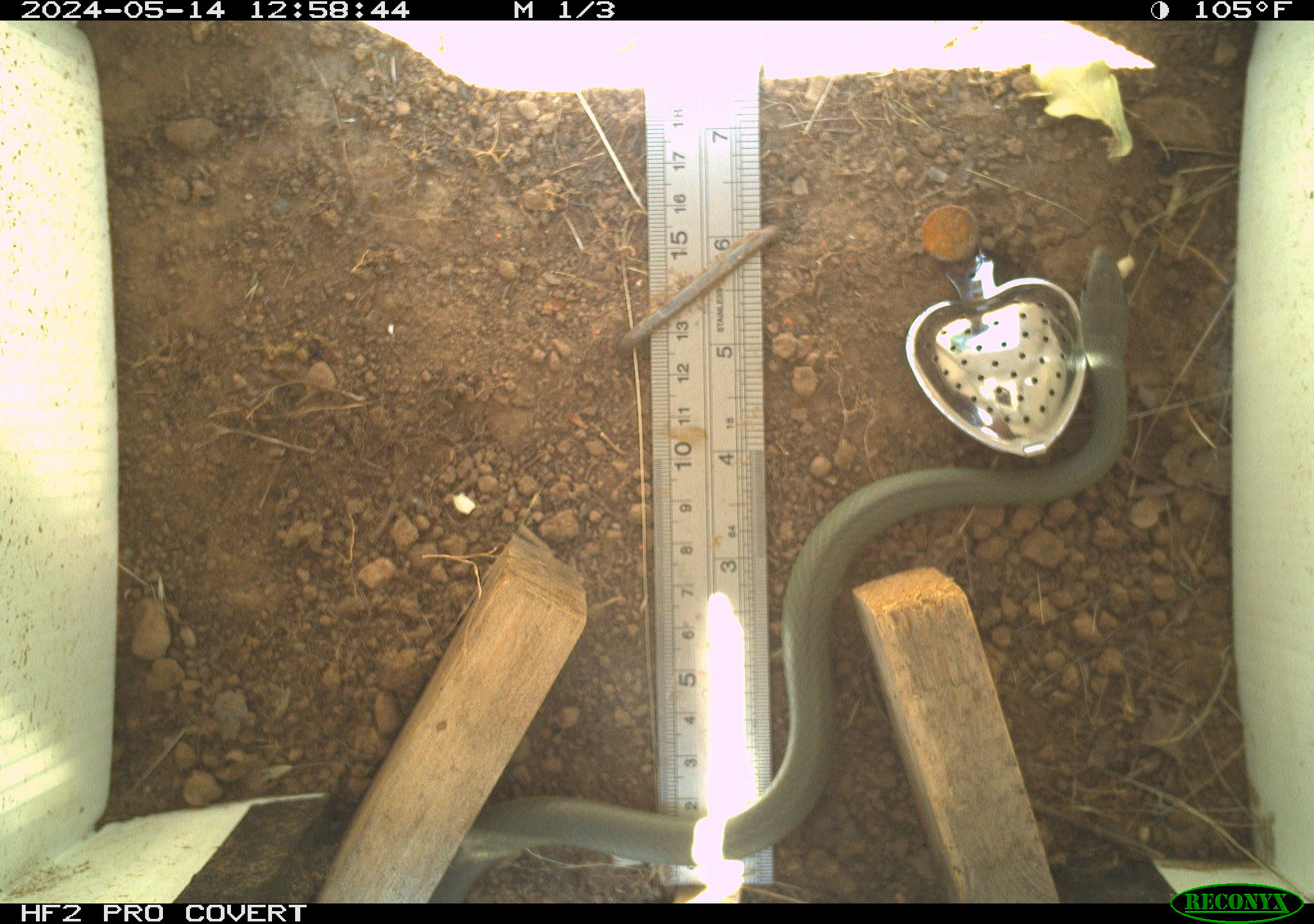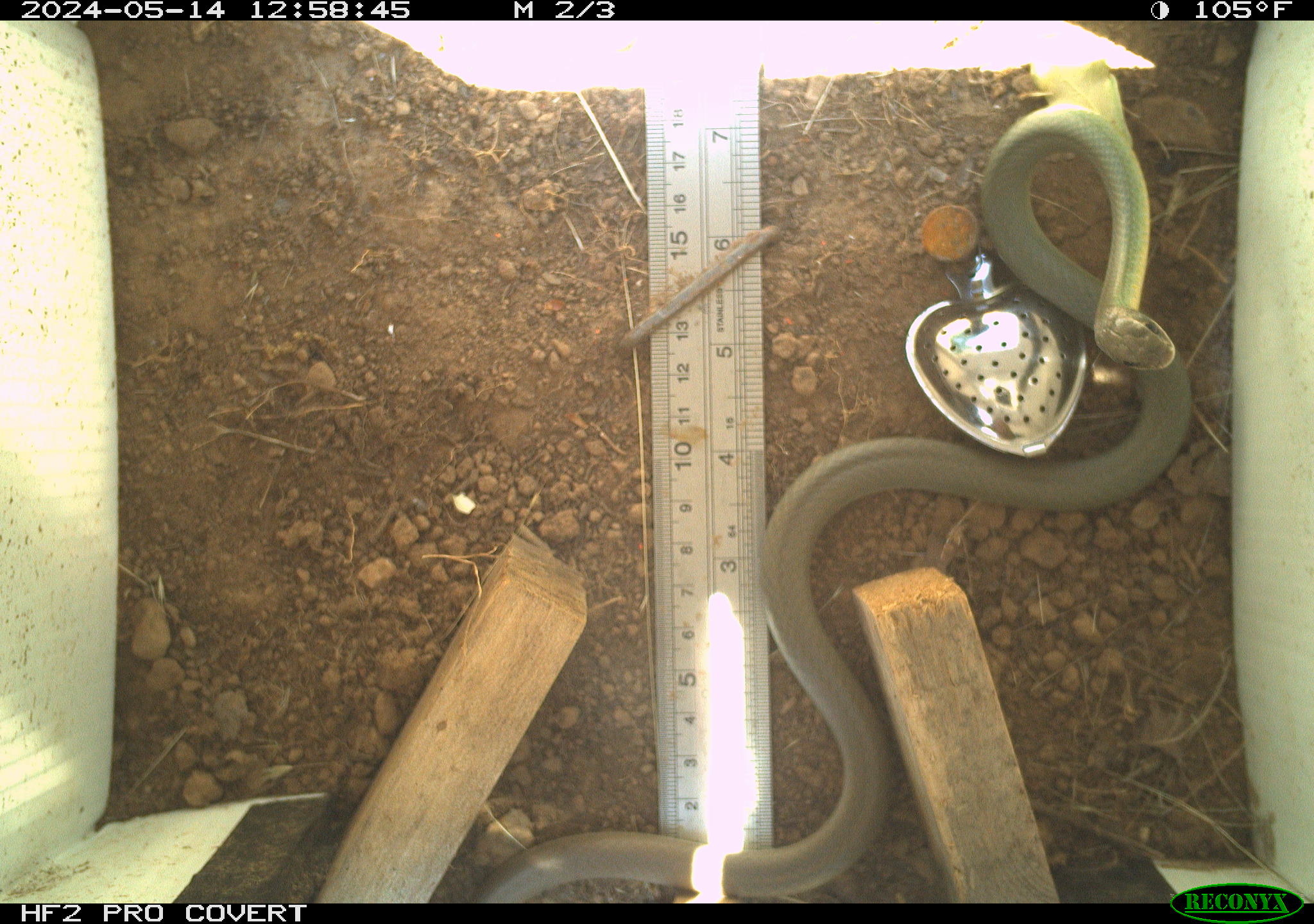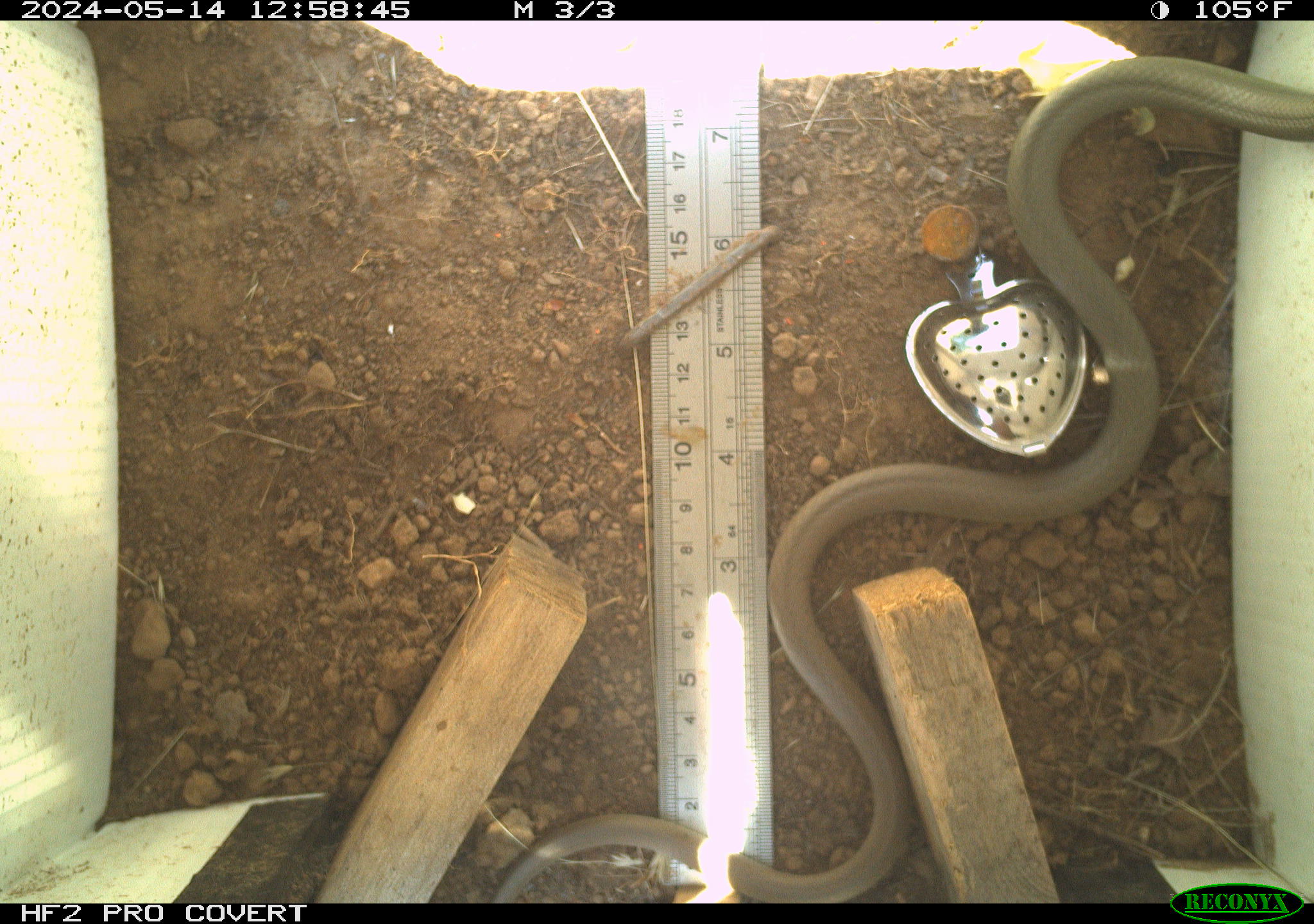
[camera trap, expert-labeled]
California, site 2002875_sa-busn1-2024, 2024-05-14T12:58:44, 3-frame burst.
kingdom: Animalia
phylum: Chordata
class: Reptilia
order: Squamata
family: Colubridae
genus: Coluber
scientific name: Coluber constrictor mormon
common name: western yellow-bellied racer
Western yellow-bellied racer (Coluber constrictor mormon).